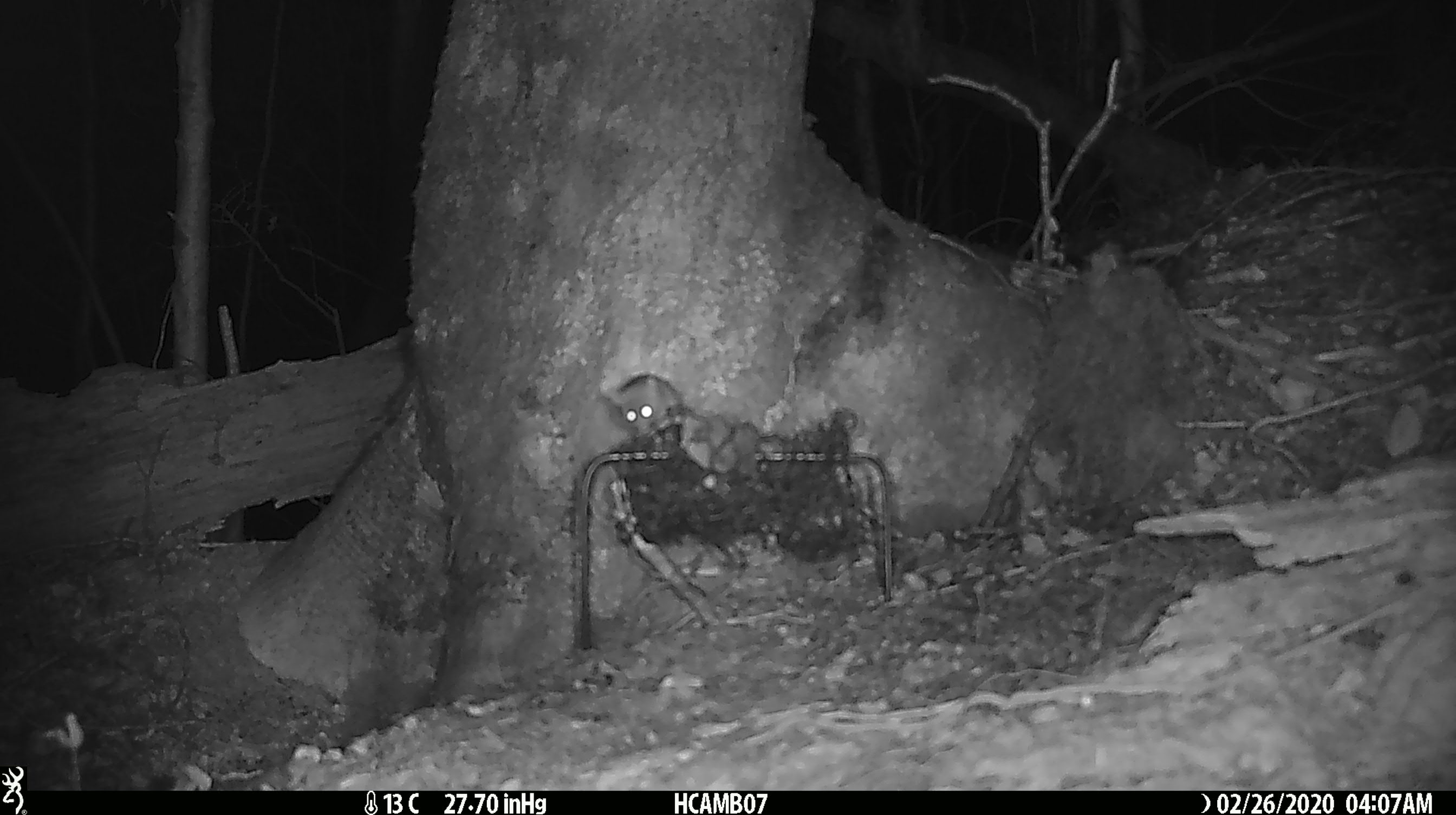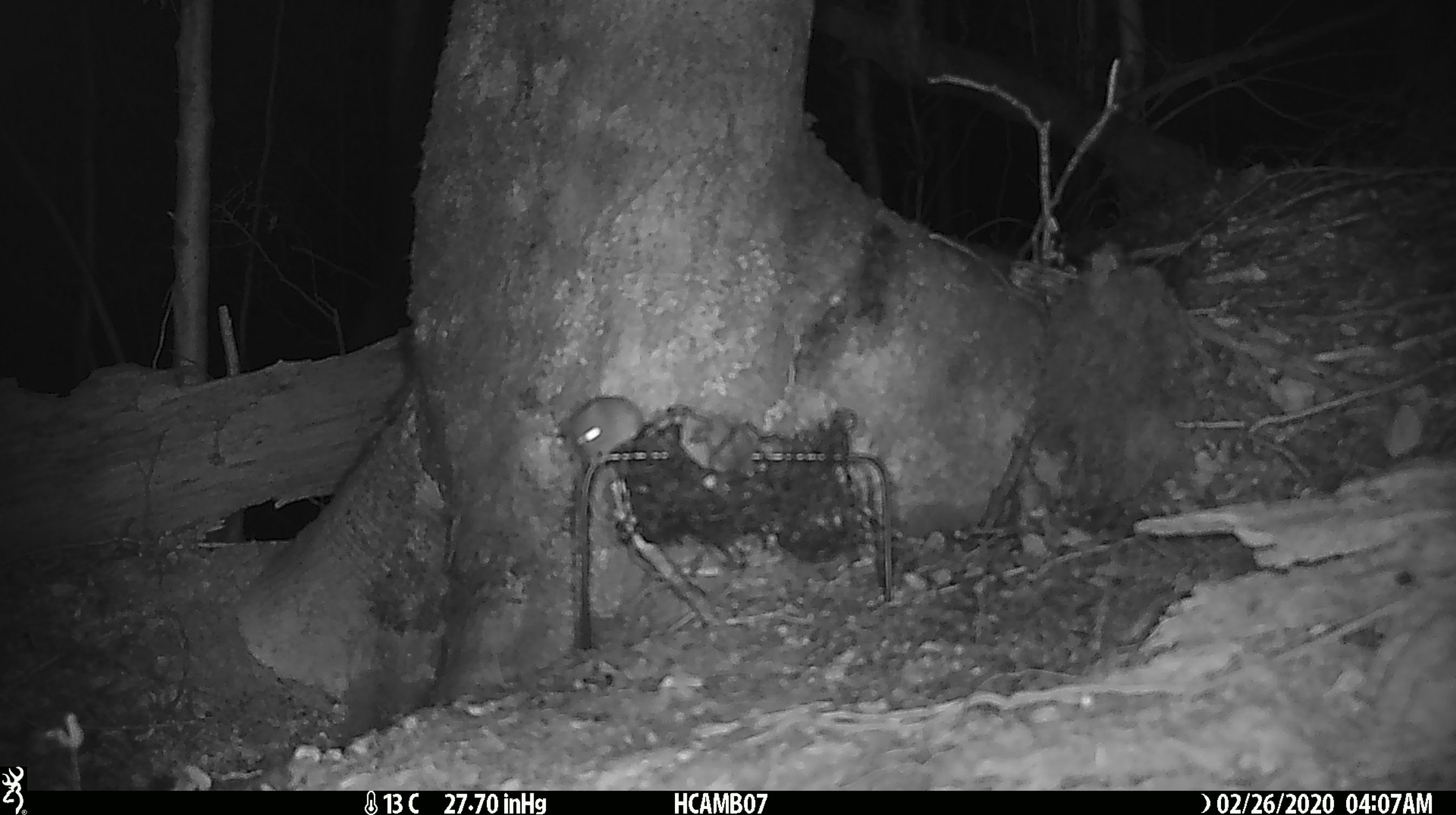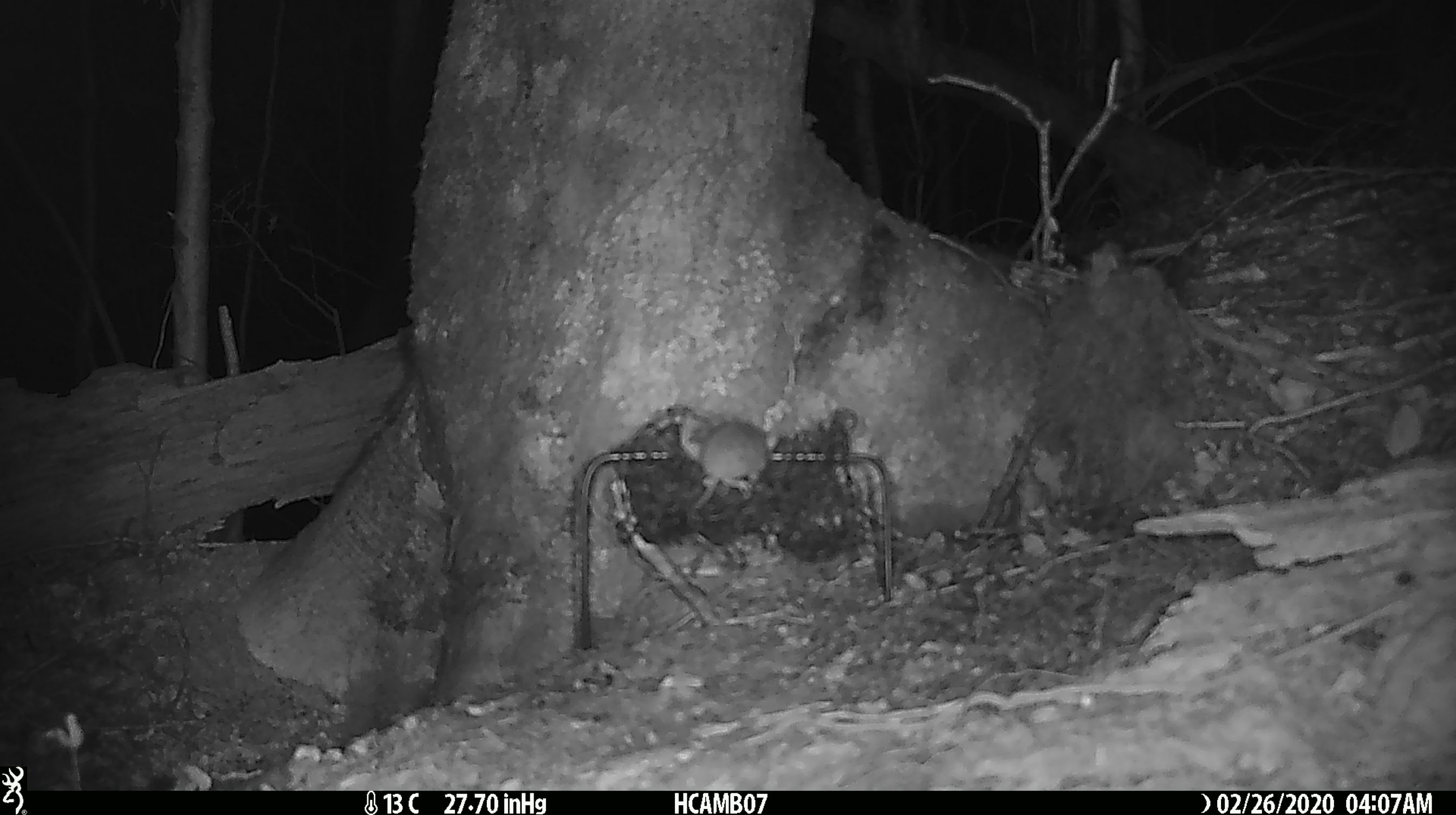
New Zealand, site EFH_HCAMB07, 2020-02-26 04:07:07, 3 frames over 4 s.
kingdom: Animalia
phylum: Chordata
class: Mammalia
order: Rodentia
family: Muridae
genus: Mus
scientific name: Mus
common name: mouse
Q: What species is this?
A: Mouse (Mus).